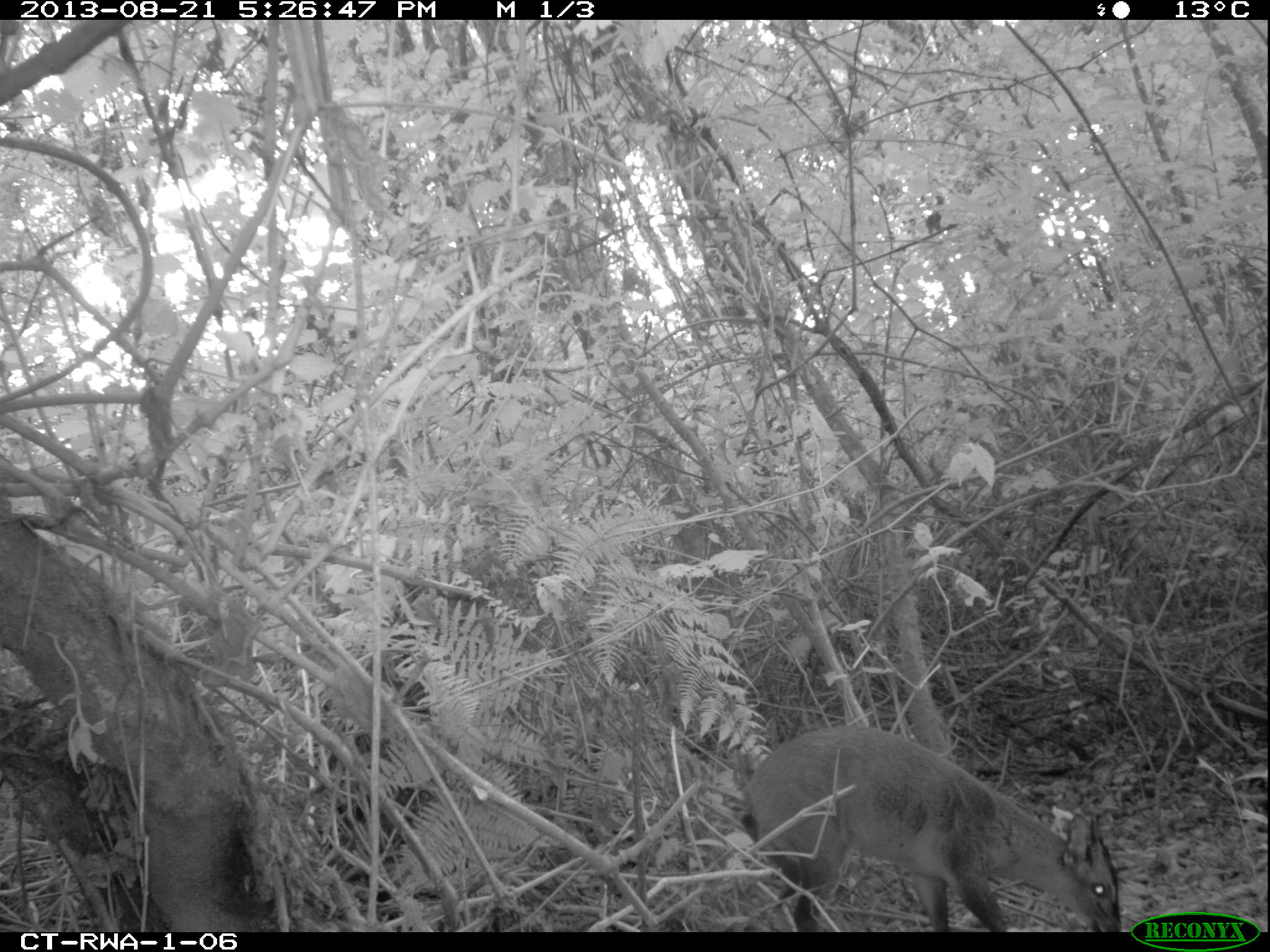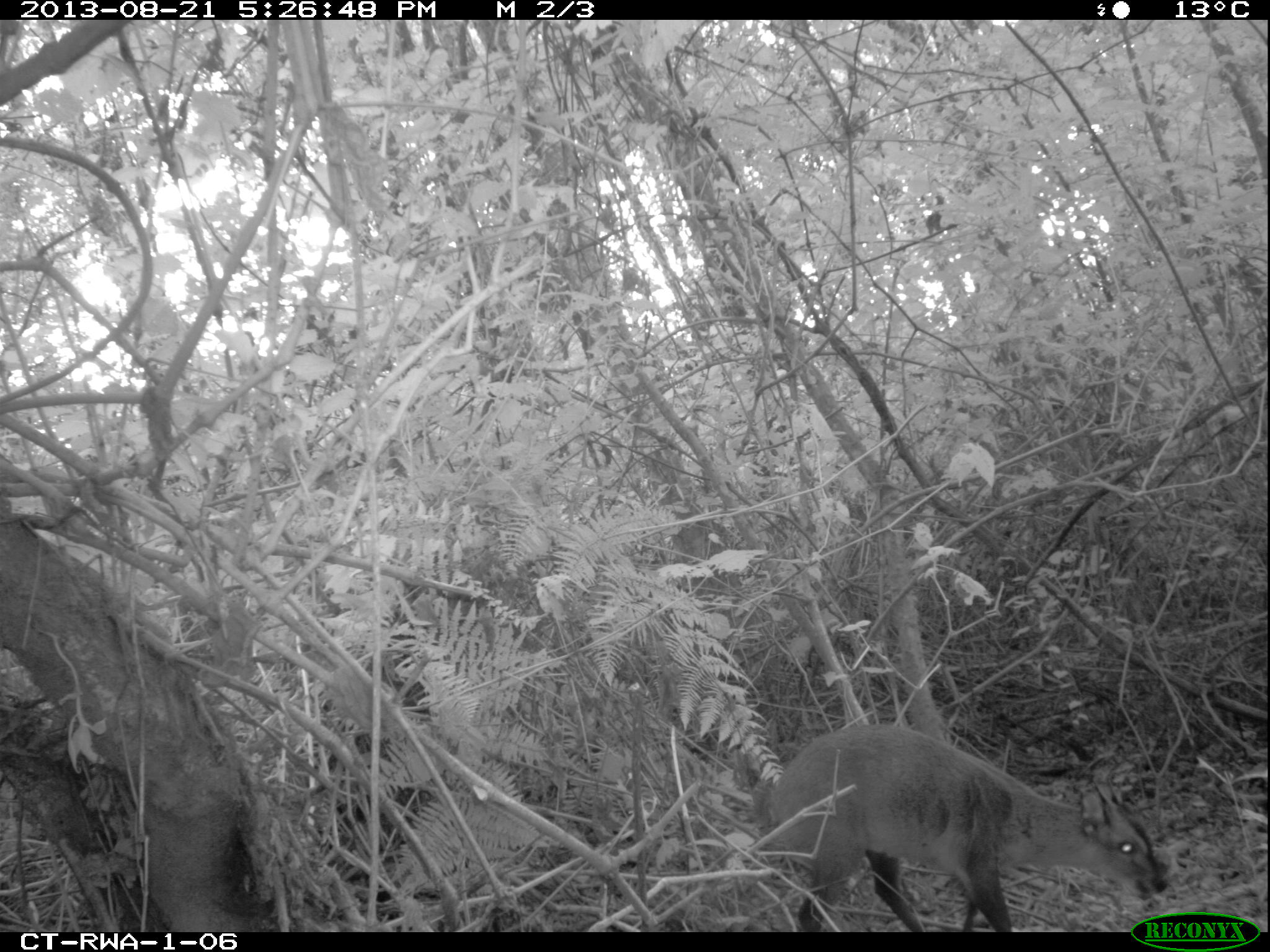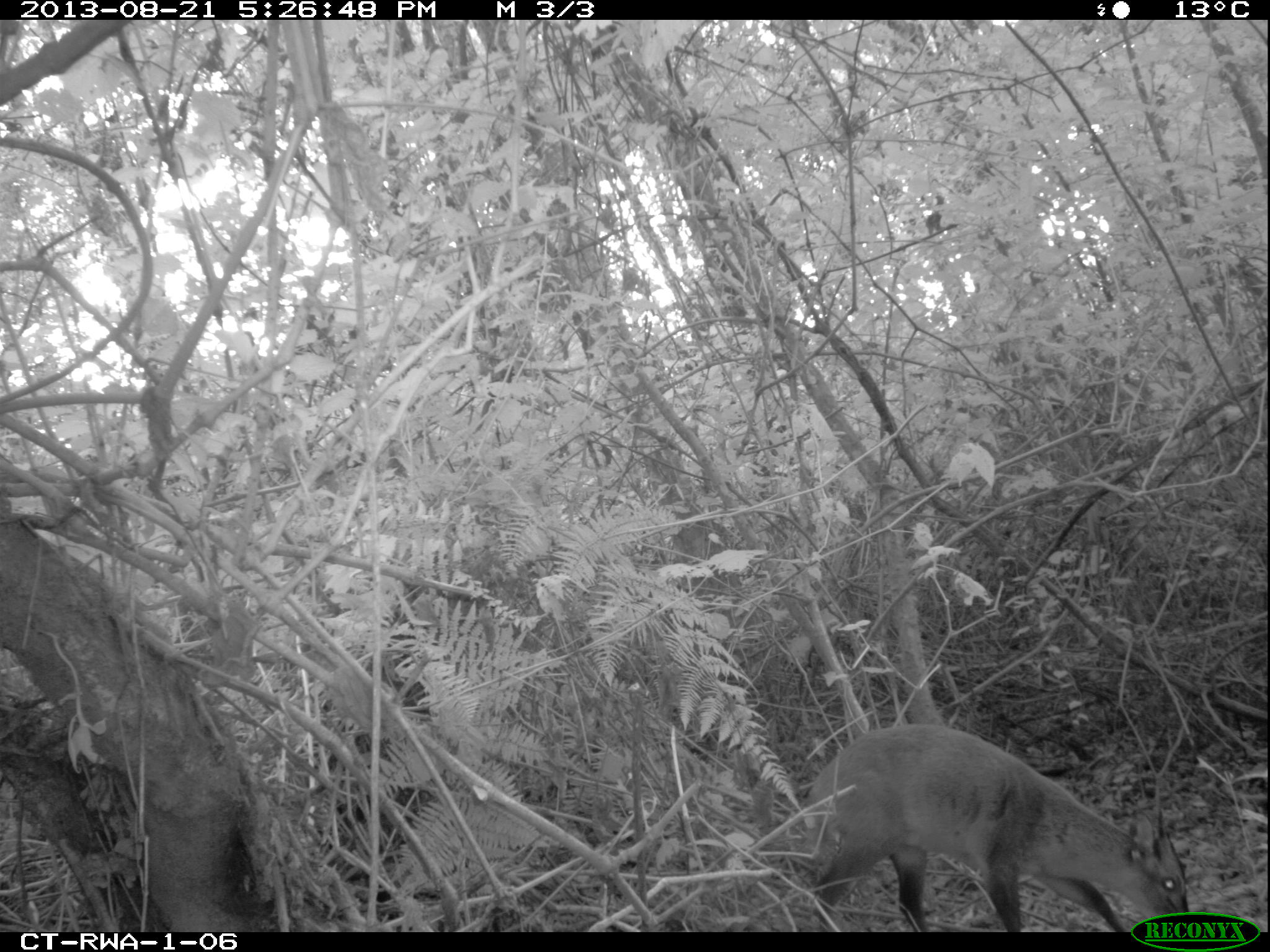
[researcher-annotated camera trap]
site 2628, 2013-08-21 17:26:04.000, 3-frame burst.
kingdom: Animalia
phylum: Chordata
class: Mammalia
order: Artiodactyla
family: Bovidae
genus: Cephalophus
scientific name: Cephalophus nigrifrons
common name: black-fronted duiker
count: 1